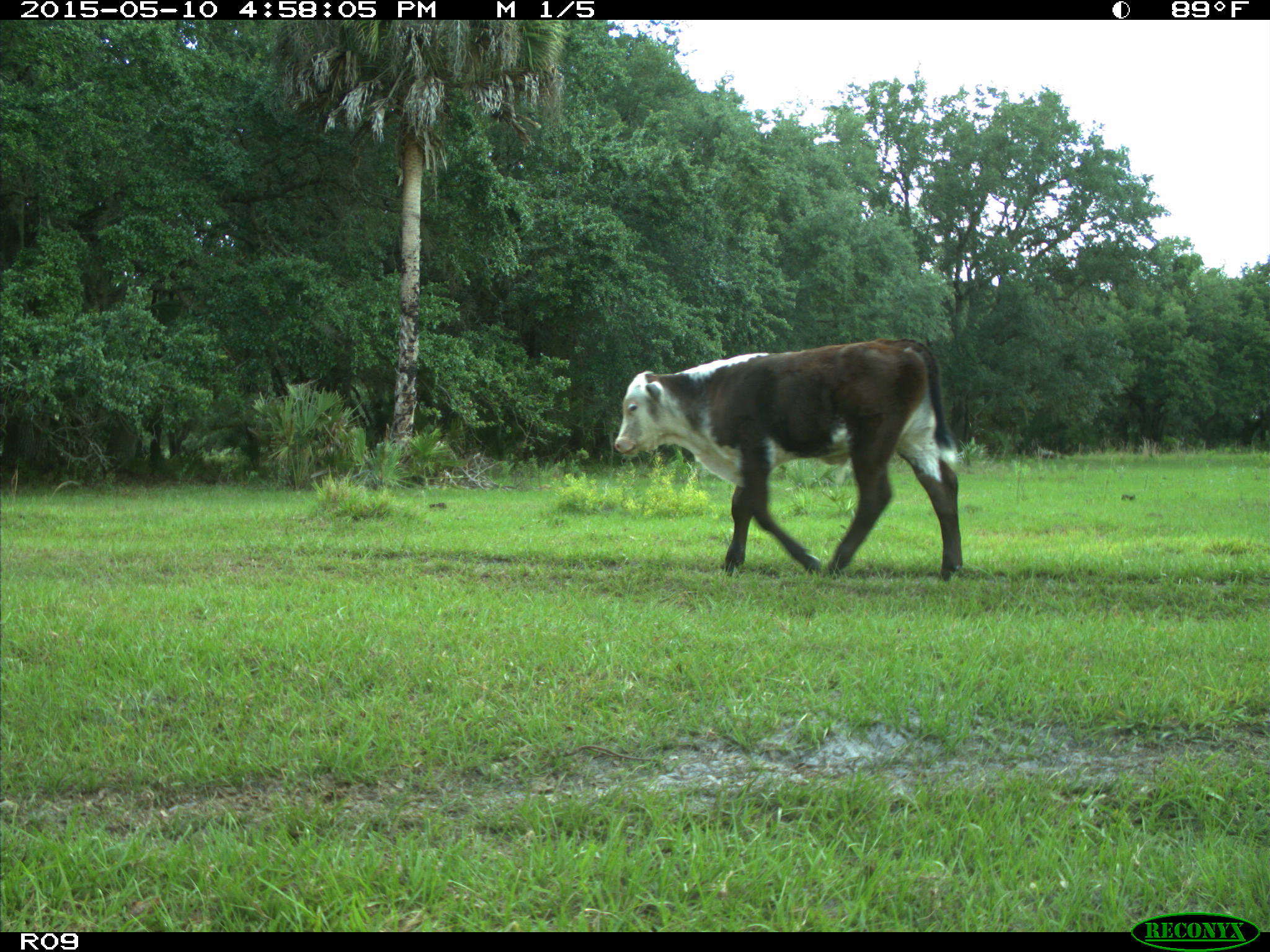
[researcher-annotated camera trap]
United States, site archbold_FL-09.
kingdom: Animalia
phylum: Chordata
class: Mammalia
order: Artiodactyla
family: Bovidae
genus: Bos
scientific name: Bos taurus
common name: domestic cow